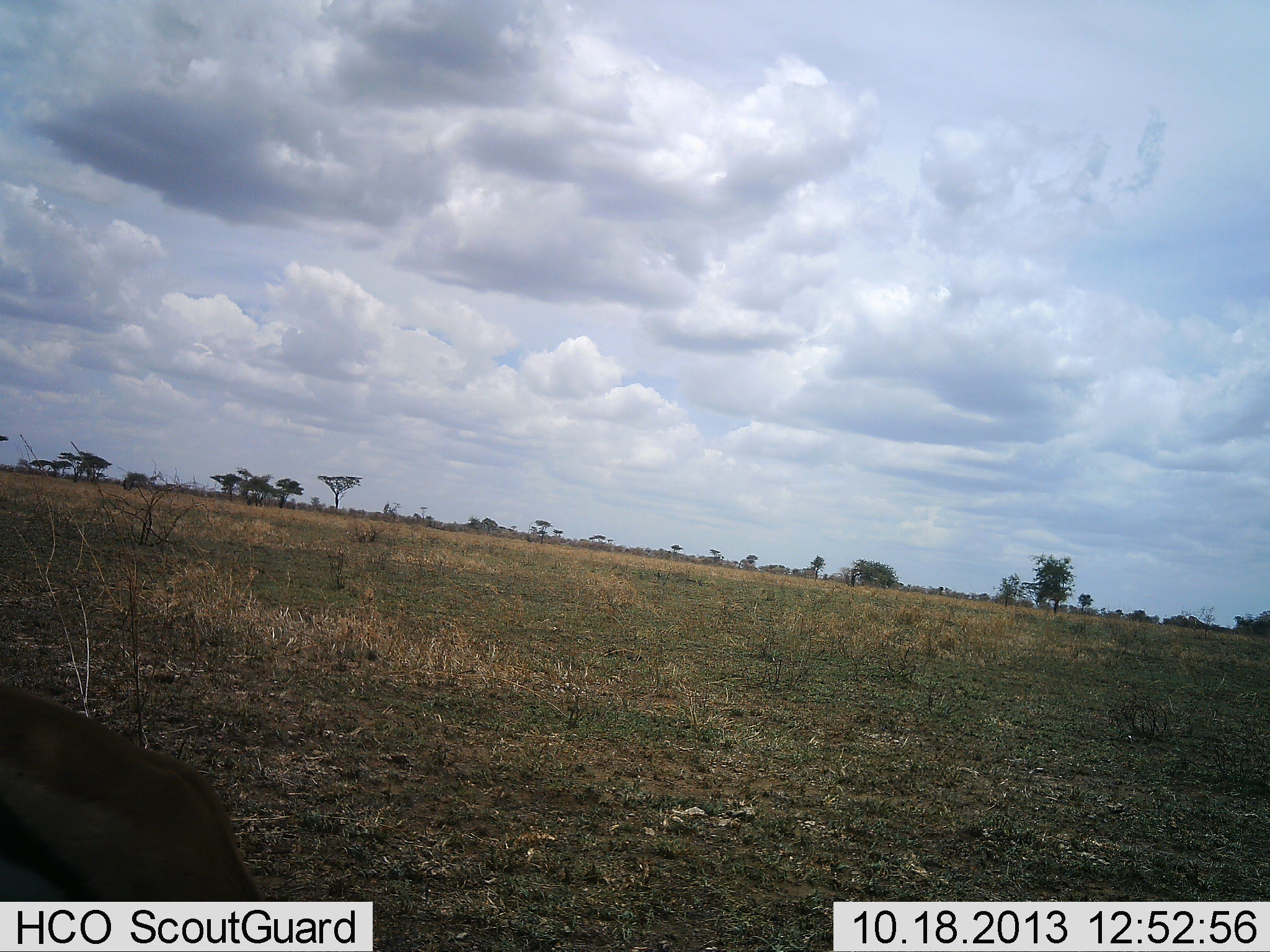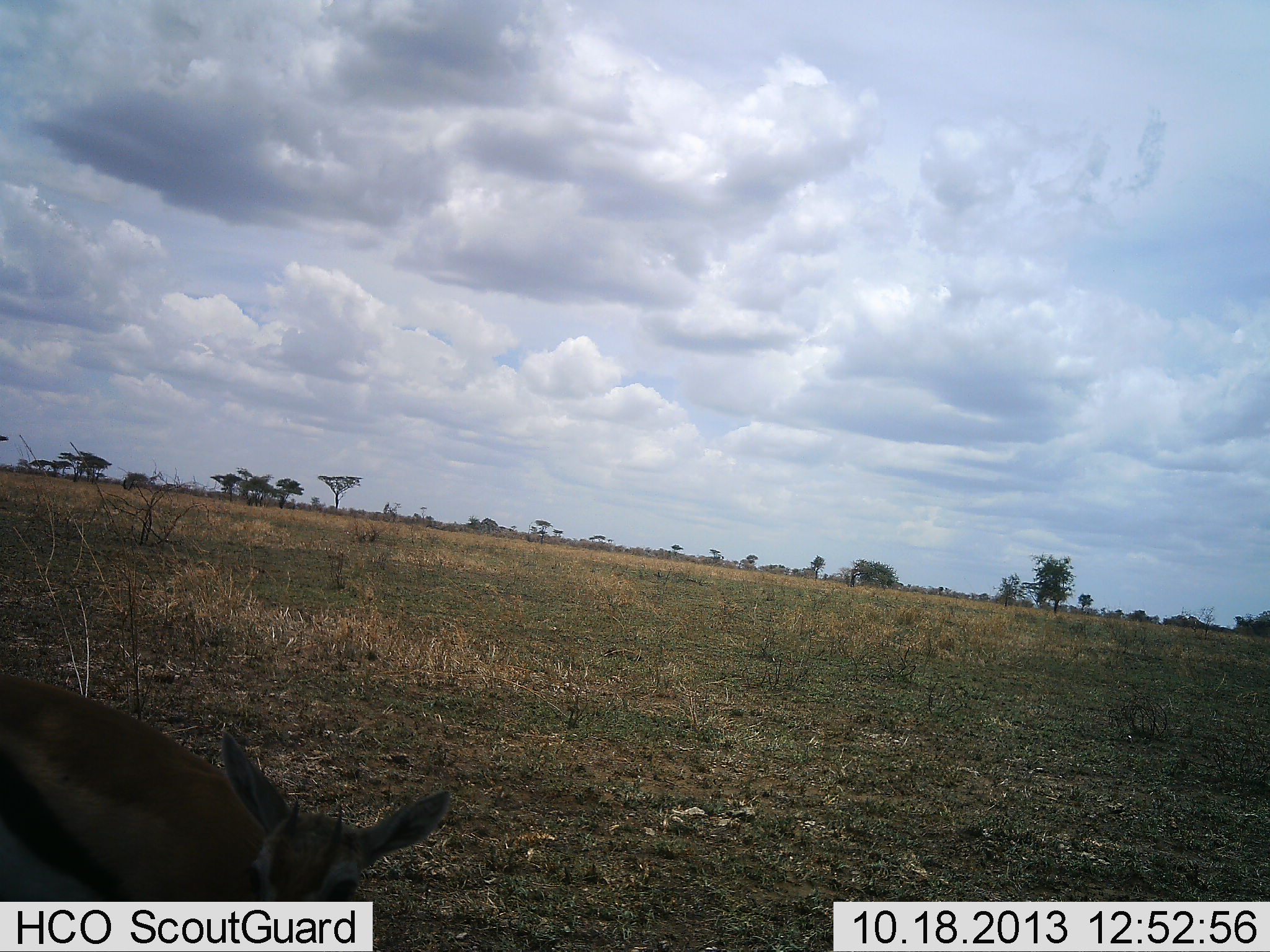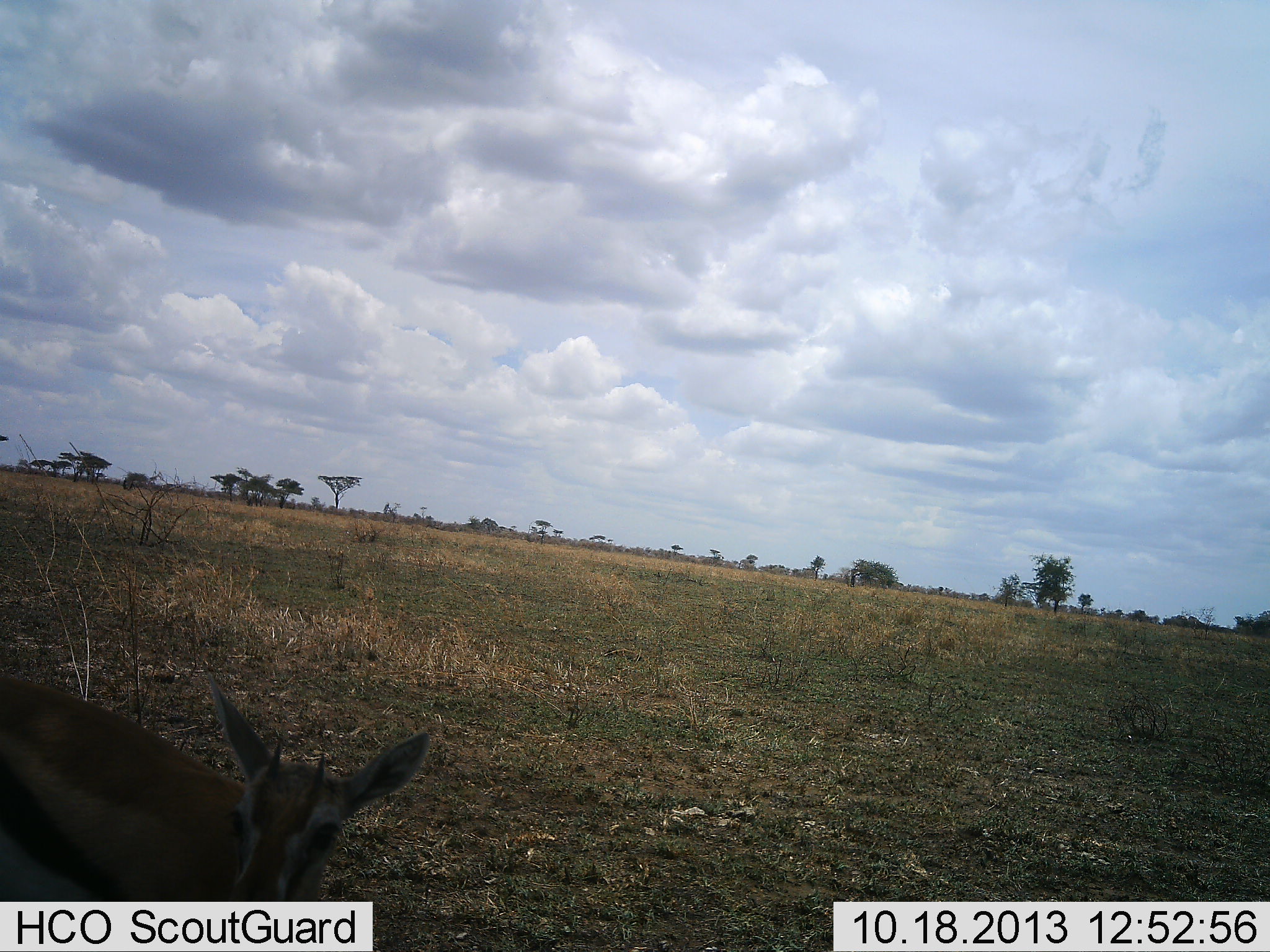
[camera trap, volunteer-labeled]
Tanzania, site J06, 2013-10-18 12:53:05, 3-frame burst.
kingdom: Animalia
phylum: Chordata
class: Mammalia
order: Artiodactyla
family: Bovidae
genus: Eudorcas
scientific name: Eudorcas thomsonii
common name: thomson's gazelle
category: gazellethomsons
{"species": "gazellethomsons (thomson's gazelle) (Eudorcas thomsonii)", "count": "1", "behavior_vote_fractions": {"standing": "71%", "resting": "0%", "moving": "12%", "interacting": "0%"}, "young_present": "6%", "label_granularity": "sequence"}